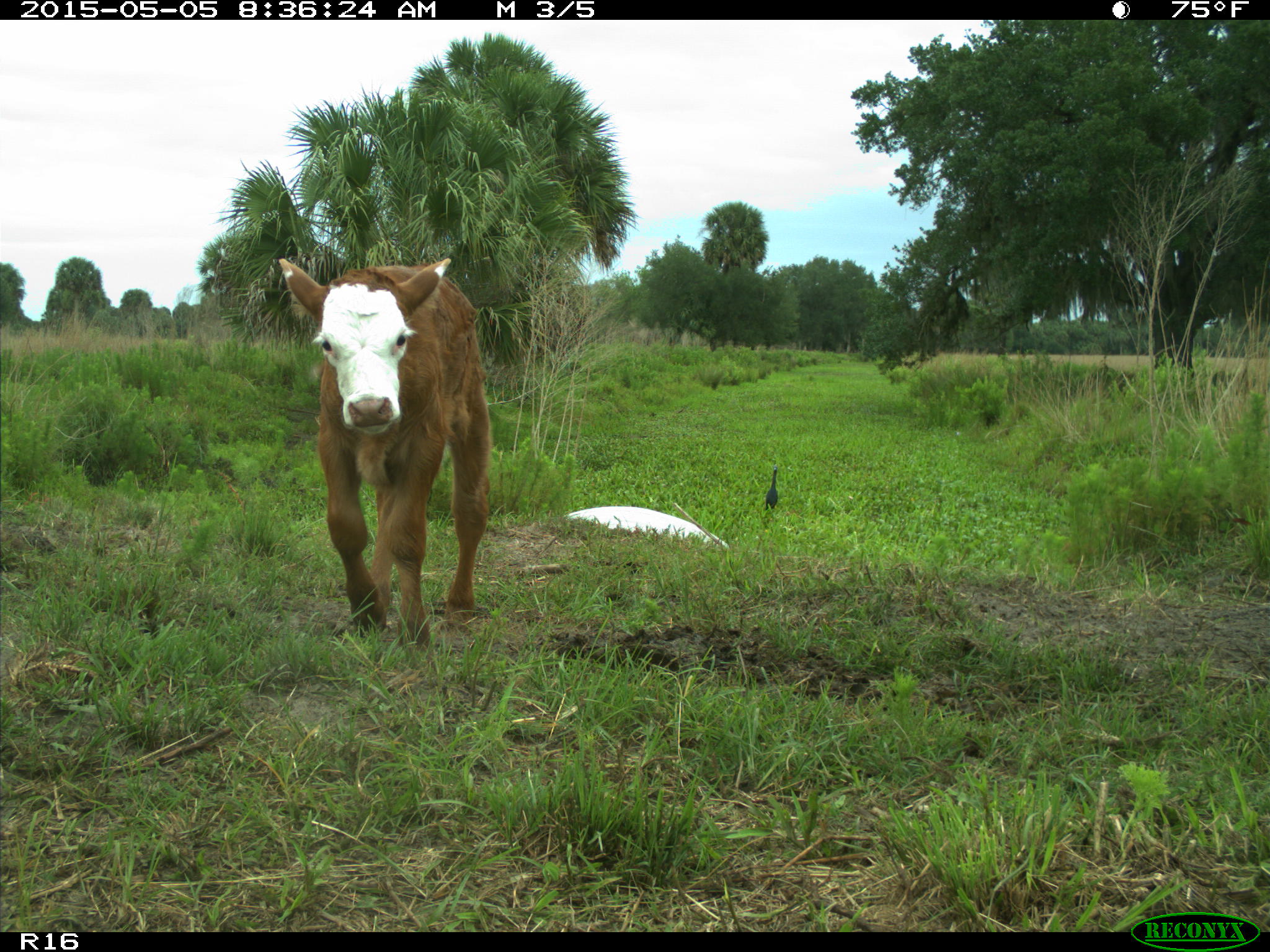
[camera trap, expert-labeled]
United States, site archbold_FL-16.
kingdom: Animalia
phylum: Chordata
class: Mammalia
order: Artiodactyla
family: Bovidae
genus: Bos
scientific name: Bos taurus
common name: domestic cow